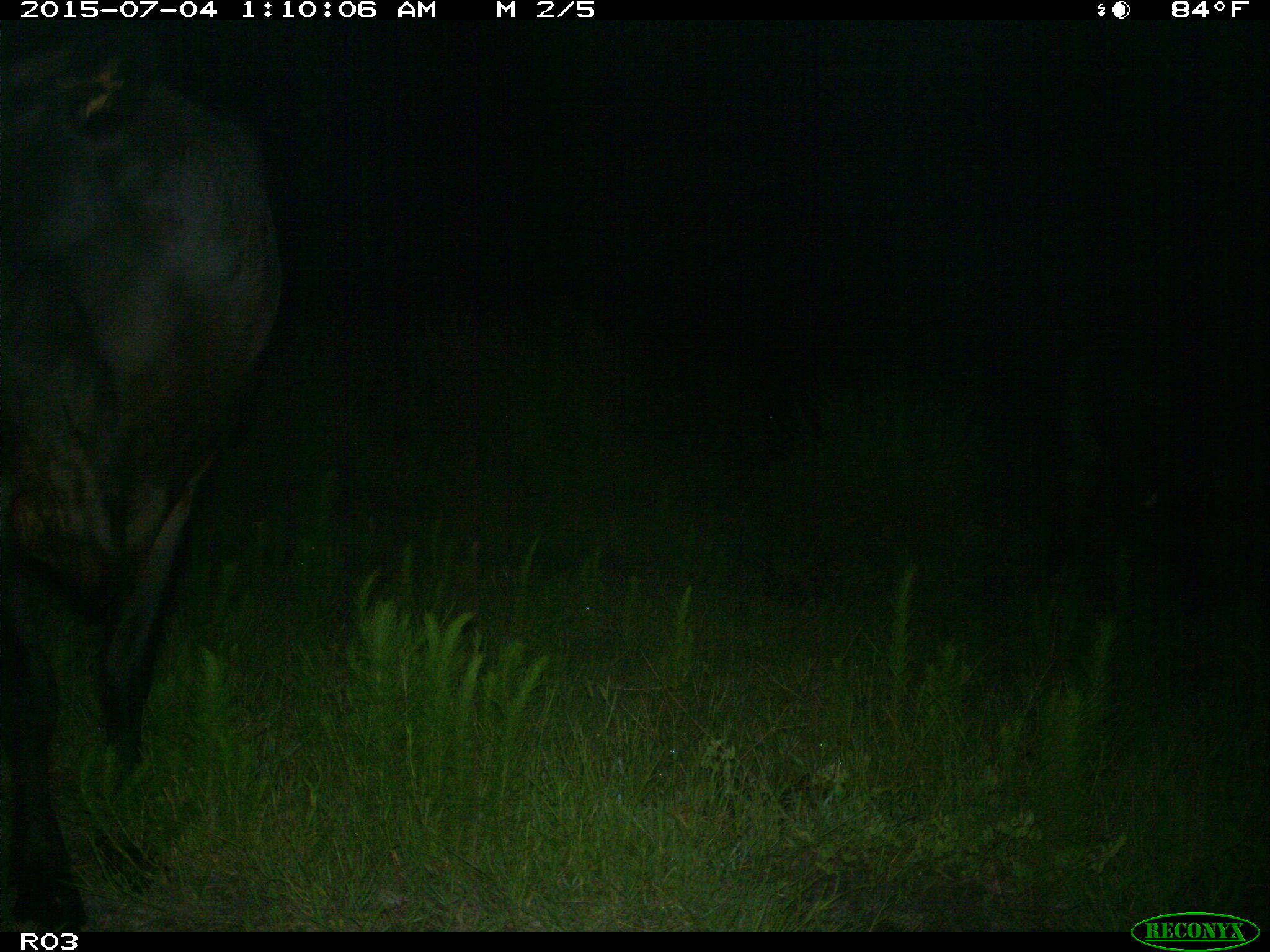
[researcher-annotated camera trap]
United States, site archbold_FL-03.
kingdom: Animalia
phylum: Chordata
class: Mammalia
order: Artiodactyla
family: Bovidae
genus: Bos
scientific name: Bos taurus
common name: domestic cow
Bos taurus (domestic cow).